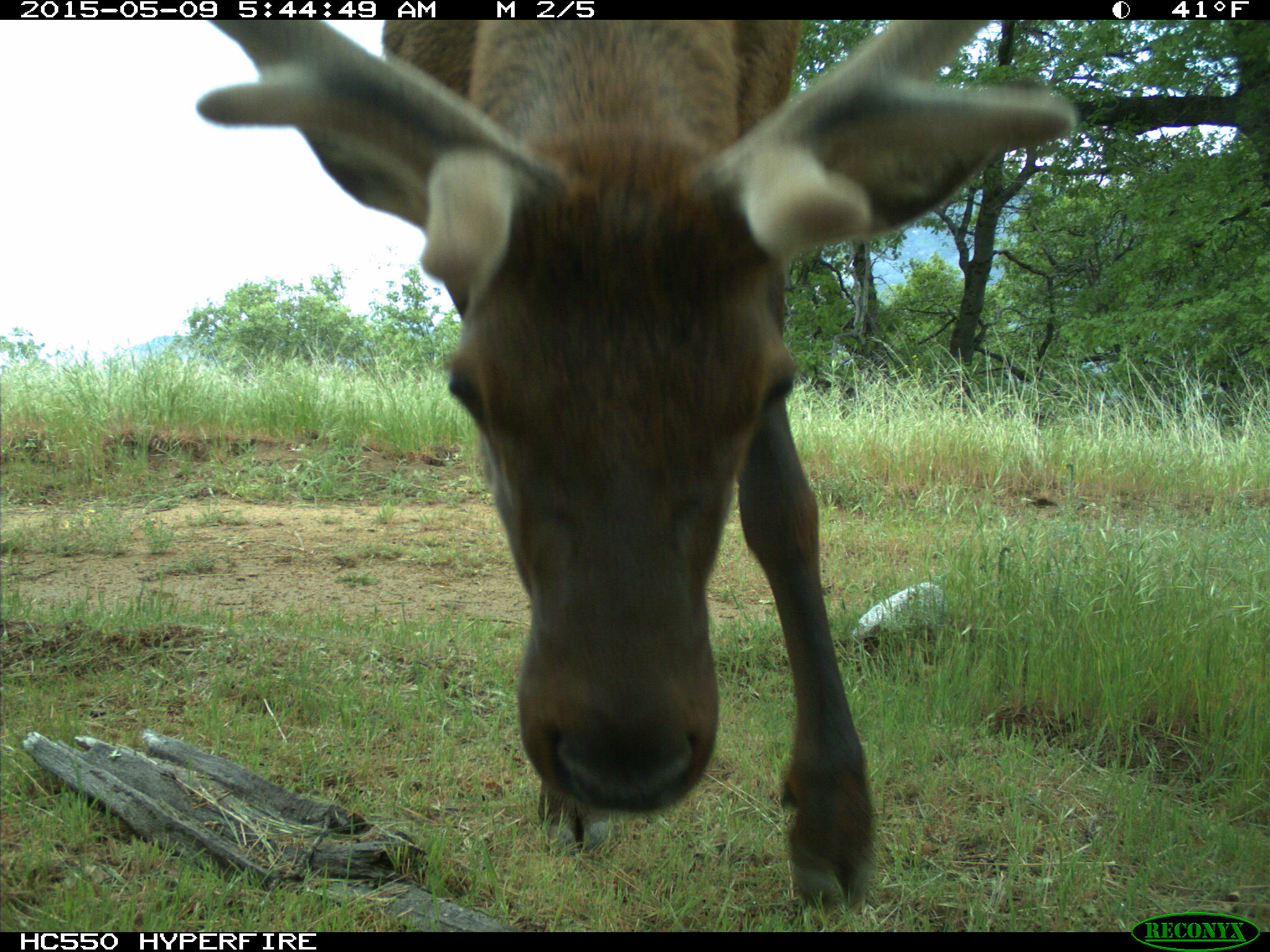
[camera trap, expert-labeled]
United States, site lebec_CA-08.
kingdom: Animalia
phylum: Chordata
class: Mammalia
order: Artiodactyla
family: Cervidae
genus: Cervus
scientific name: Cervus canadensis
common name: elk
Cervus canadensis (elk).